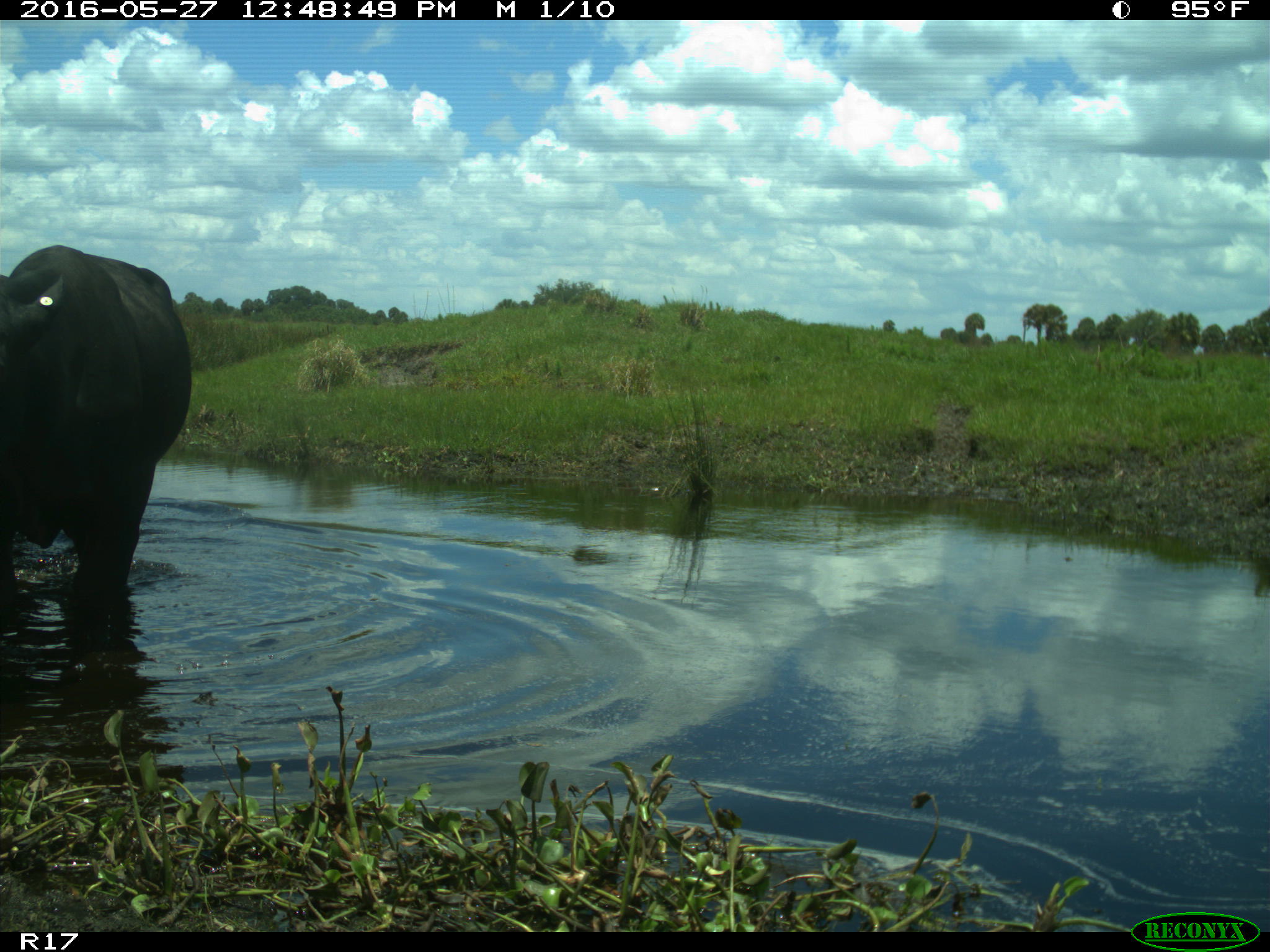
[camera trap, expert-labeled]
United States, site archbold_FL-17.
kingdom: Animalia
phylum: Chordata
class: Mammalia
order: Artiodactyla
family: Bovidae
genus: Bos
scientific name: Bos taurus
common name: domestic cow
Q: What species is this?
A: Bos taurus (domestic cow).